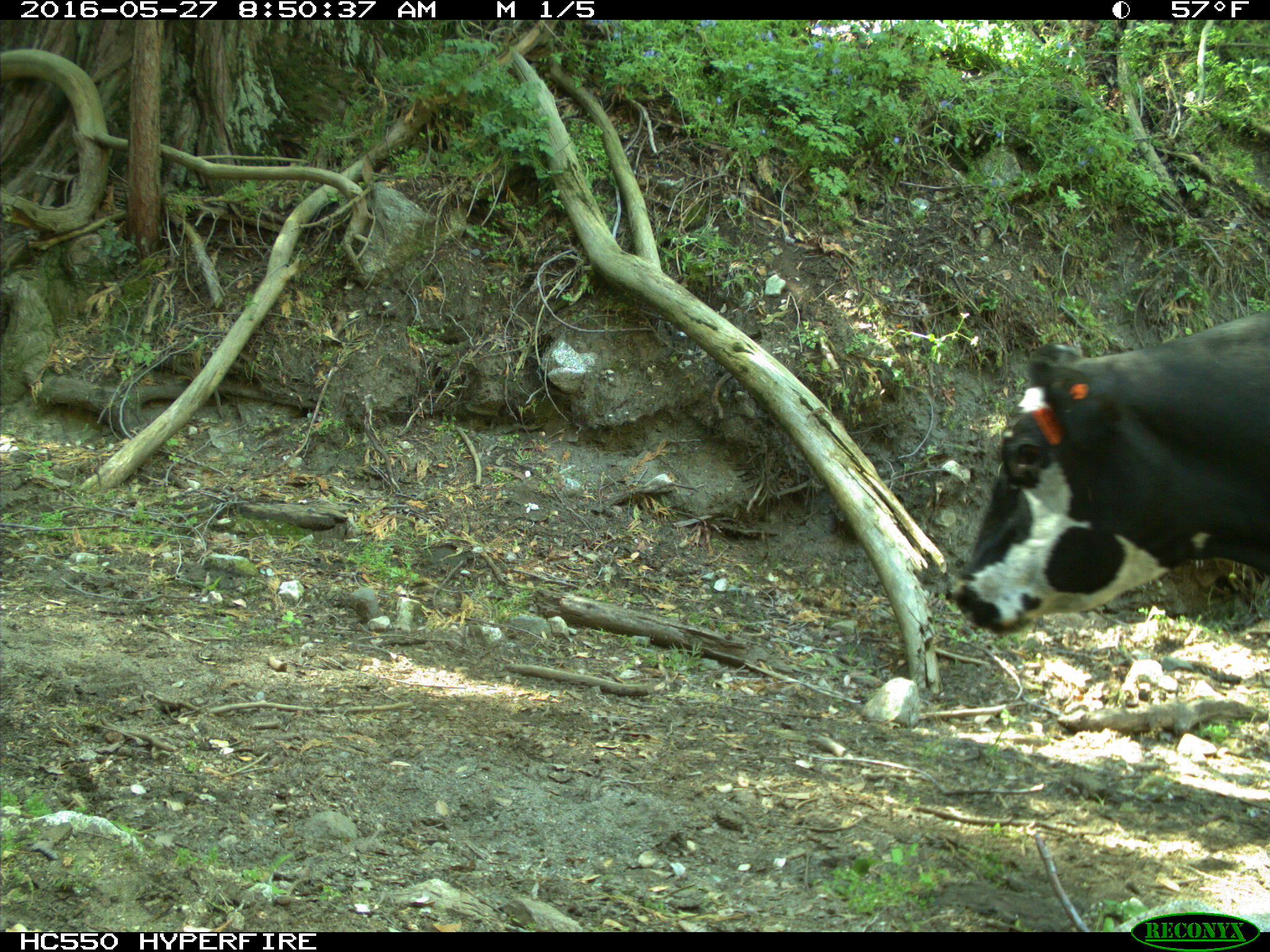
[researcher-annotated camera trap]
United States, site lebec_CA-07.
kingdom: Animalia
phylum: Chordata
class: Mammalia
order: Artiodactyla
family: Bovidae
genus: Bos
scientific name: Bos taurus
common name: domestic cow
Bos taurus (domestic cow).